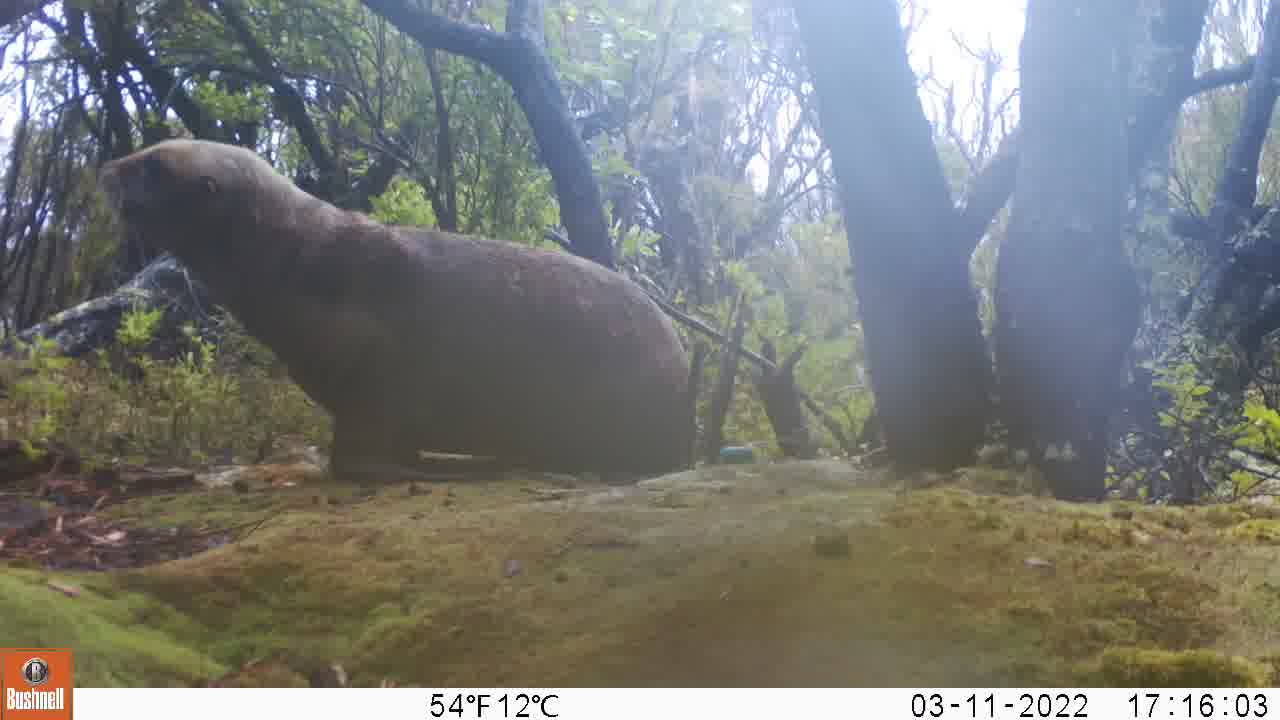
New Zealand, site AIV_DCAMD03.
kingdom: Animalia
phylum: Chordata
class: Mammalia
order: Carnivora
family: Otariidae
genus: Phocarctos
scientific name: Phocarctos hookeri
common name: new zealand sea lion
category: sealion